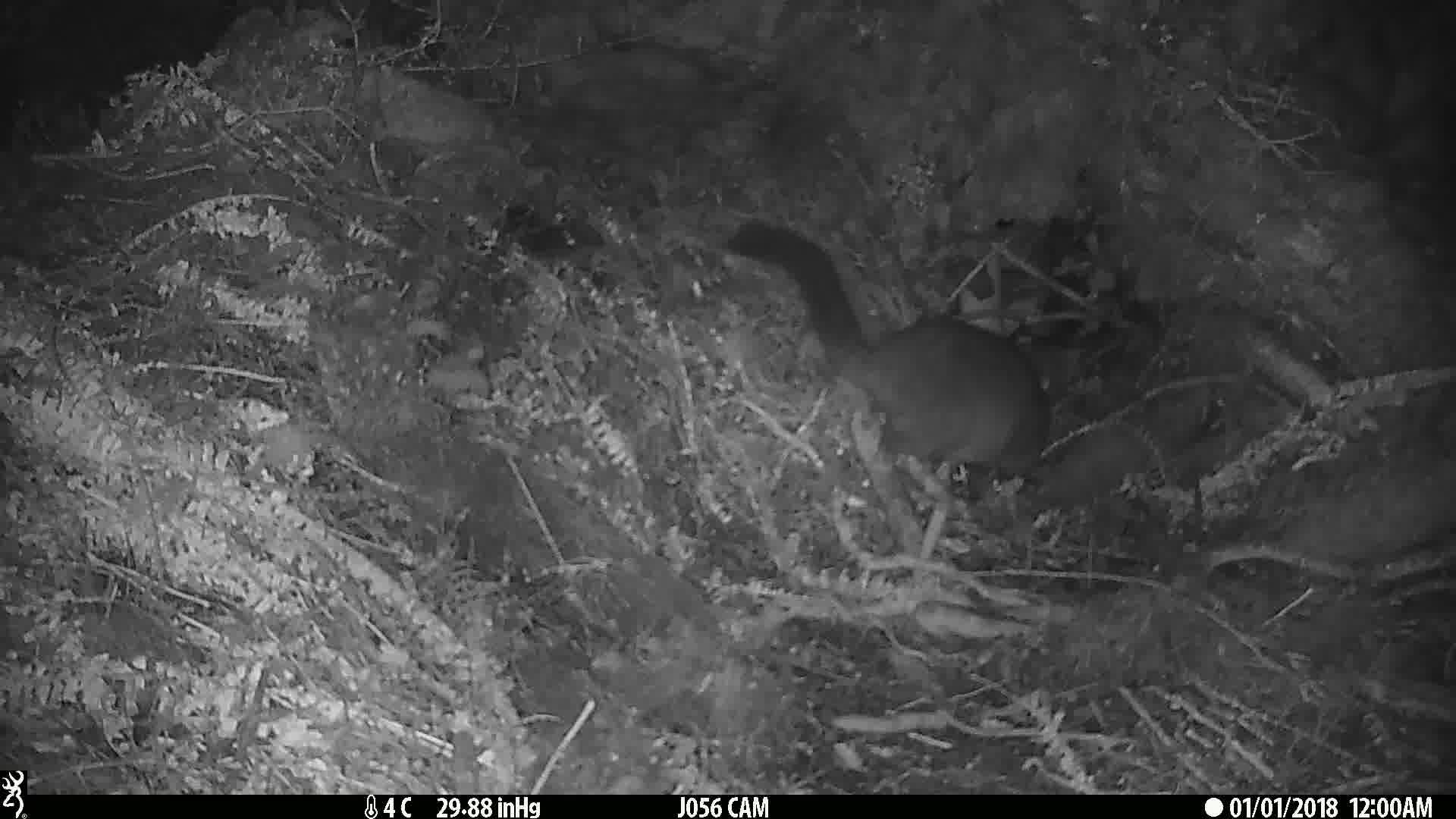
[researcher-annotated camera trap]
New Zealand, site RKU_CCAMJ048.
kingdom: Animalia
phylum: Chordata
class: Mammalia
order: Diprotodontia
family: Phalangeridae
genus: Trichosurus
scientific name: Trichosurus vulpecula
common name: common brushtail possum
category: possum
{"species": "possum (common brushtail possum) (Trichosurus vulpecula)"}